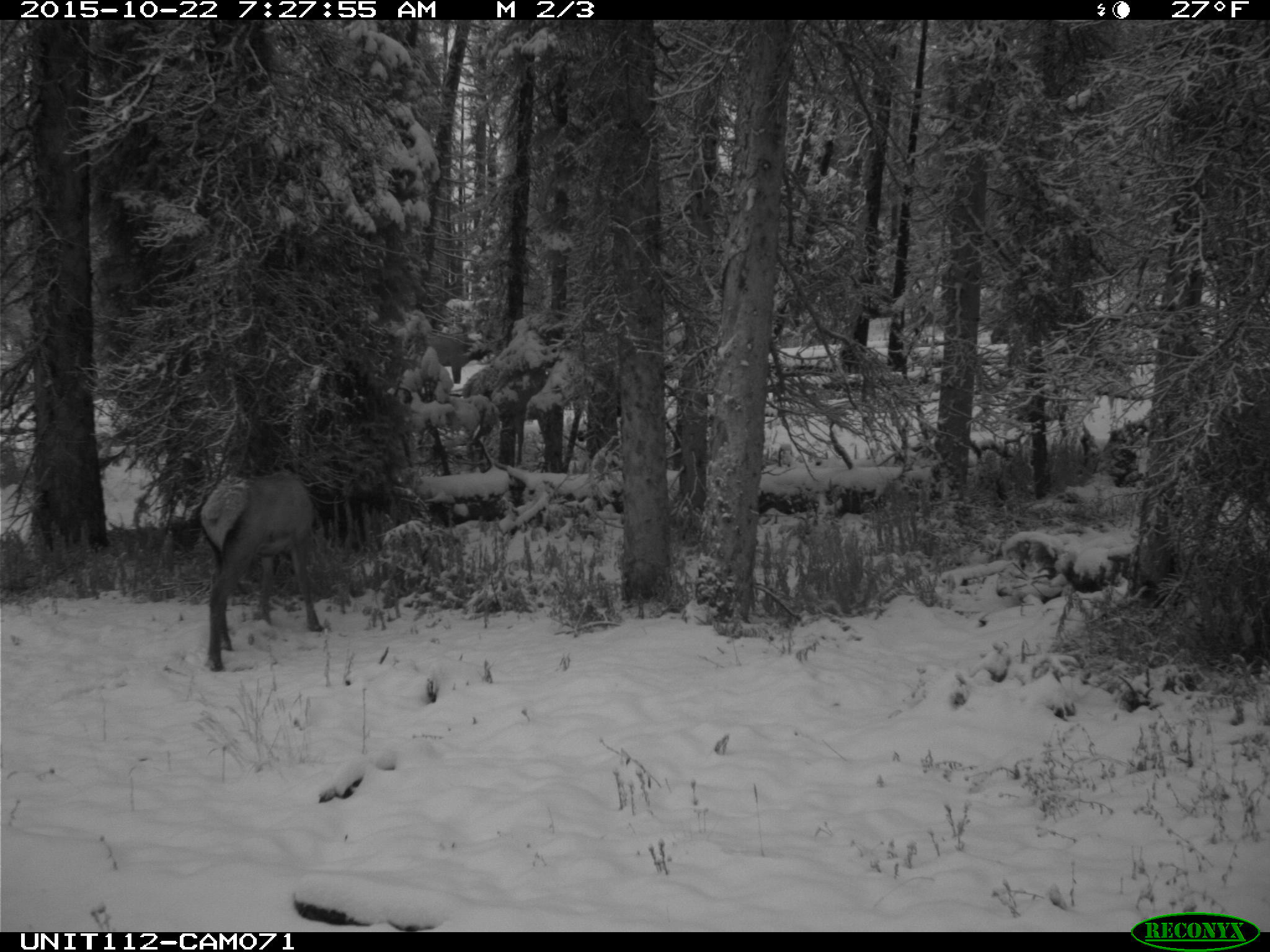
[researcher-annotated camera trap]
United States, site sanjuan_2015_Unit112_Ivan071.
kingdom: Animalia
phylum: Chordata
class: Mammalia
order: Artiodactyla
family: Cervidae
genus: Cervus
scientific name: Cervus elaphus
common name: red deer